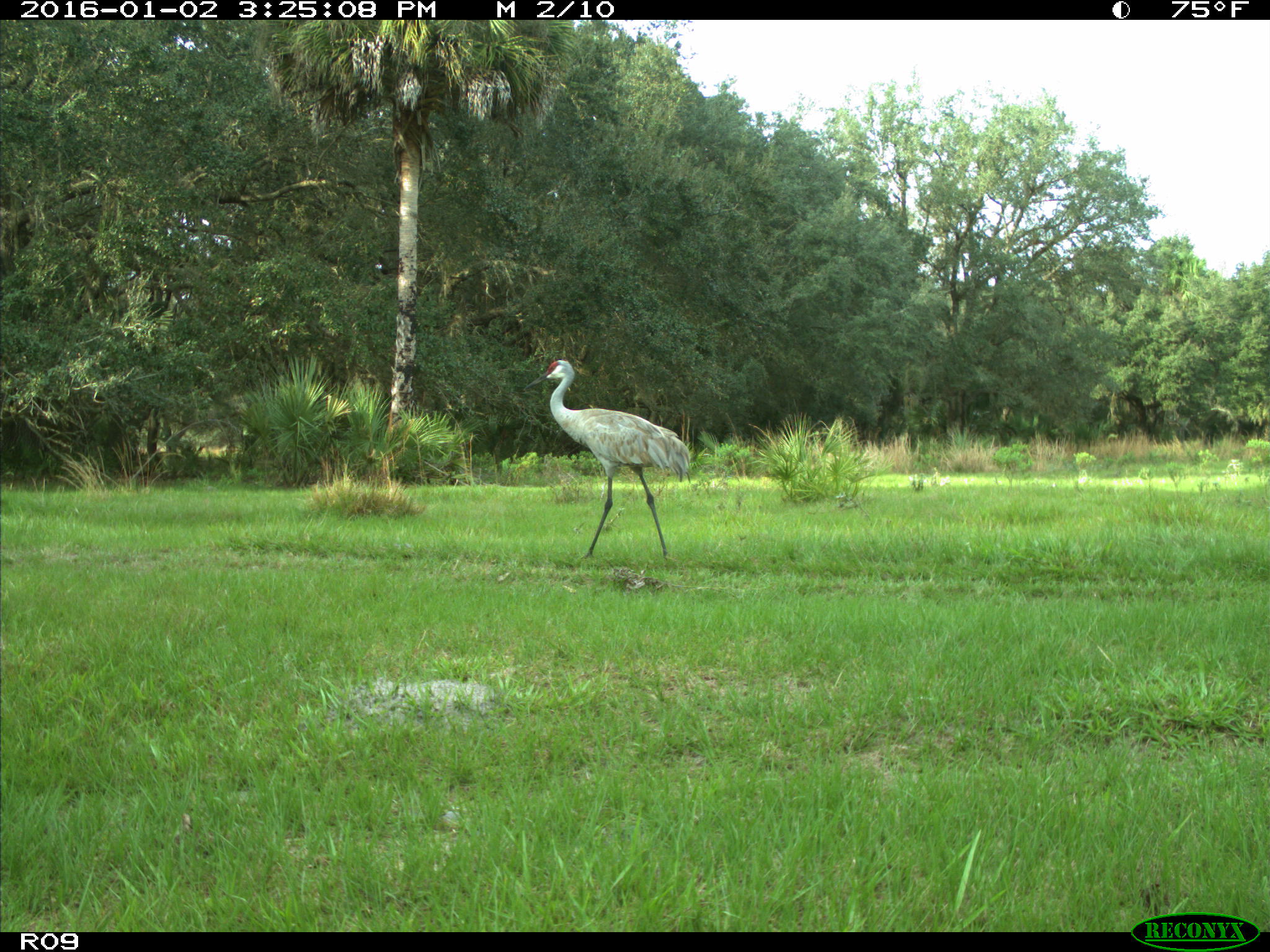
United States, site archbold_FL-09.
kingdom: Animalia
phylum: Chordata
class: Aves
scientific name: Aves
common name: birds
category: unidentified bird